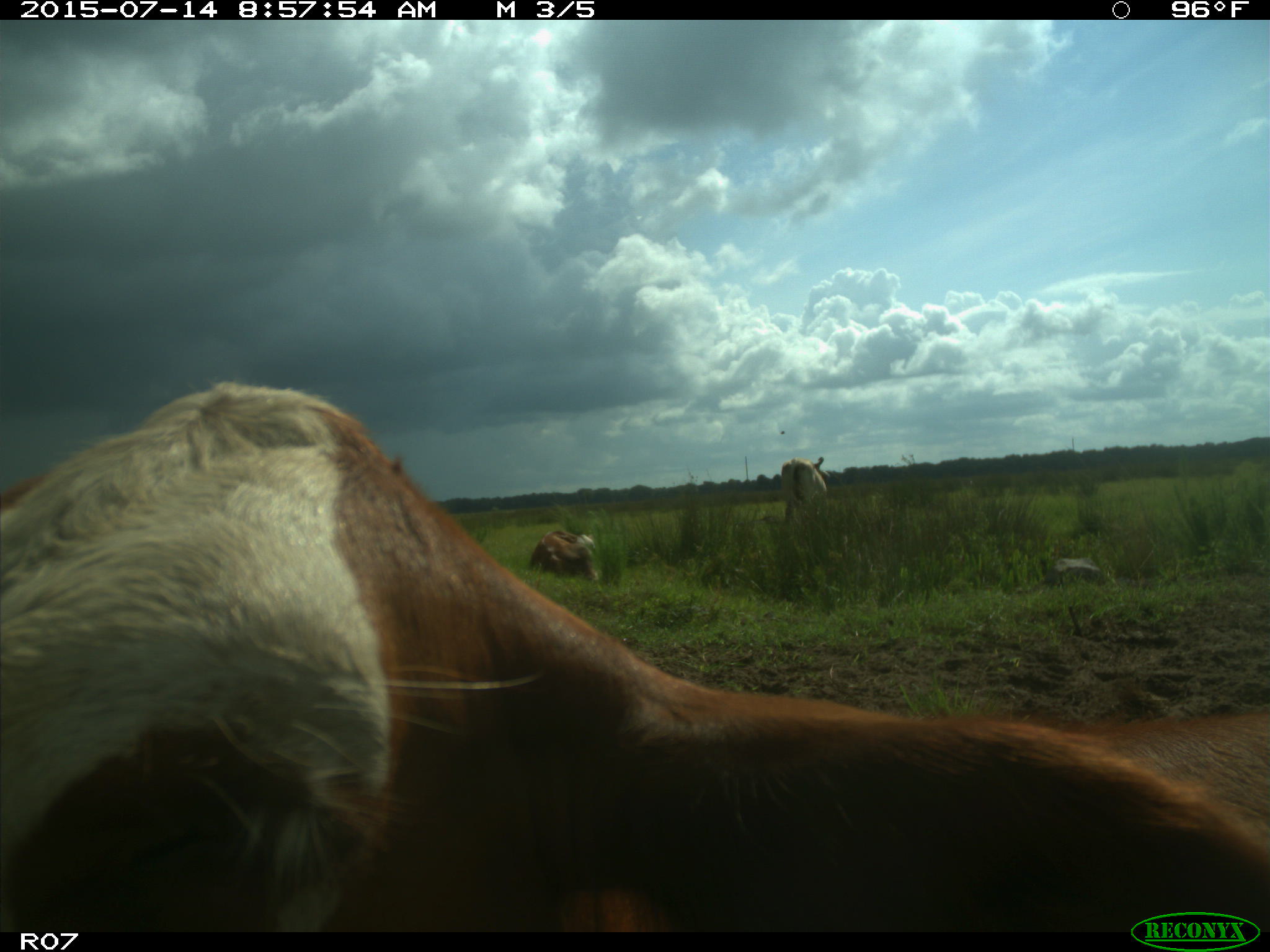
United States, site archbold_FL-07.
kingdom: Animalia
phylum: Chordata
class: Mammalia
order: Artiodactyla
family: Bovidae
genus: Bos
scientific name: Bos taurus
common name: domestic cow